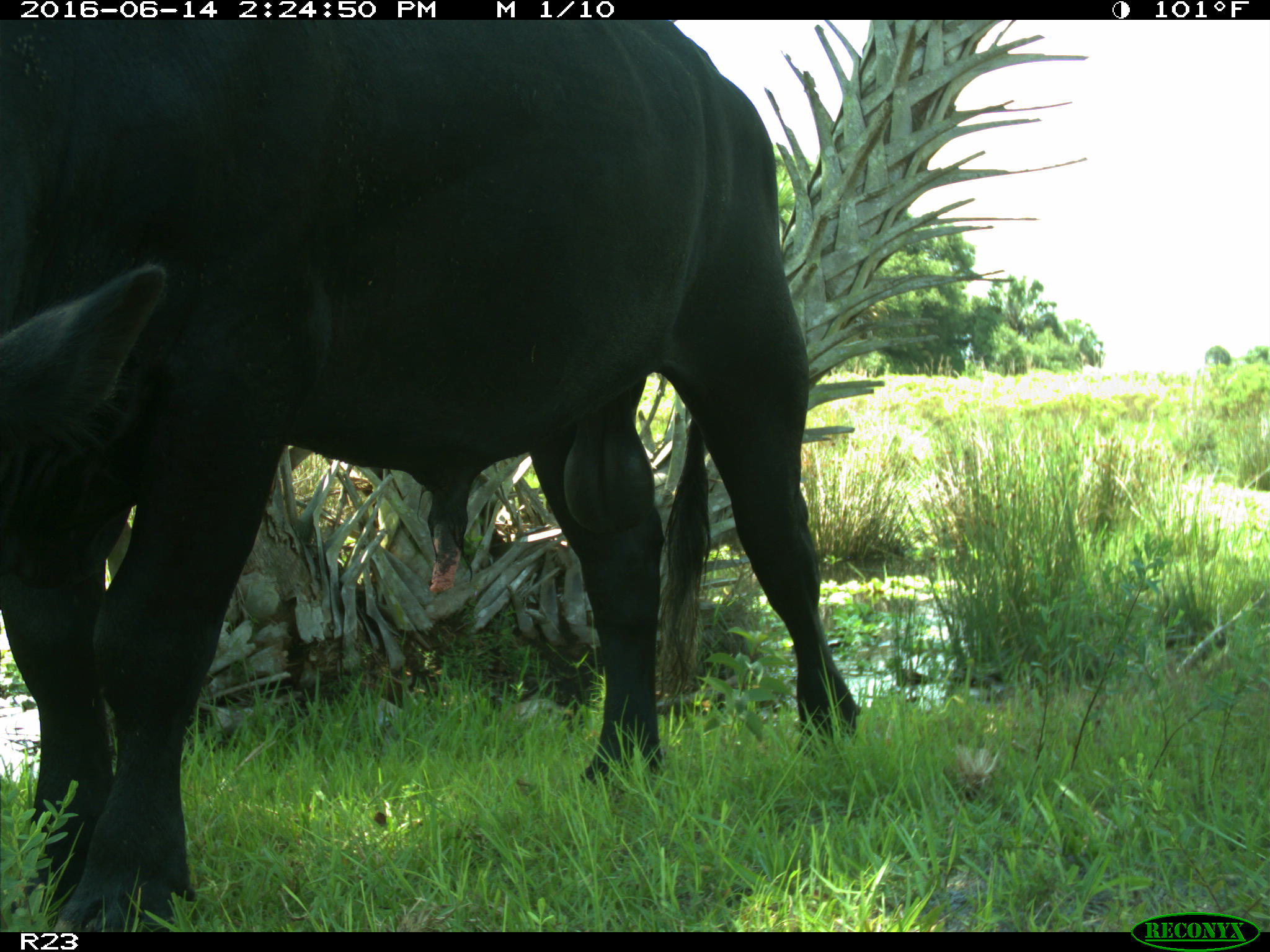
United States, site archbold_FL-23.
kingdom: Animalia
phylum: Chordata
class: Mammalia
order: Artiodactyla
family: Bovidae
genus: Bos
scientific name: Bos taurus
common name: domestic cow